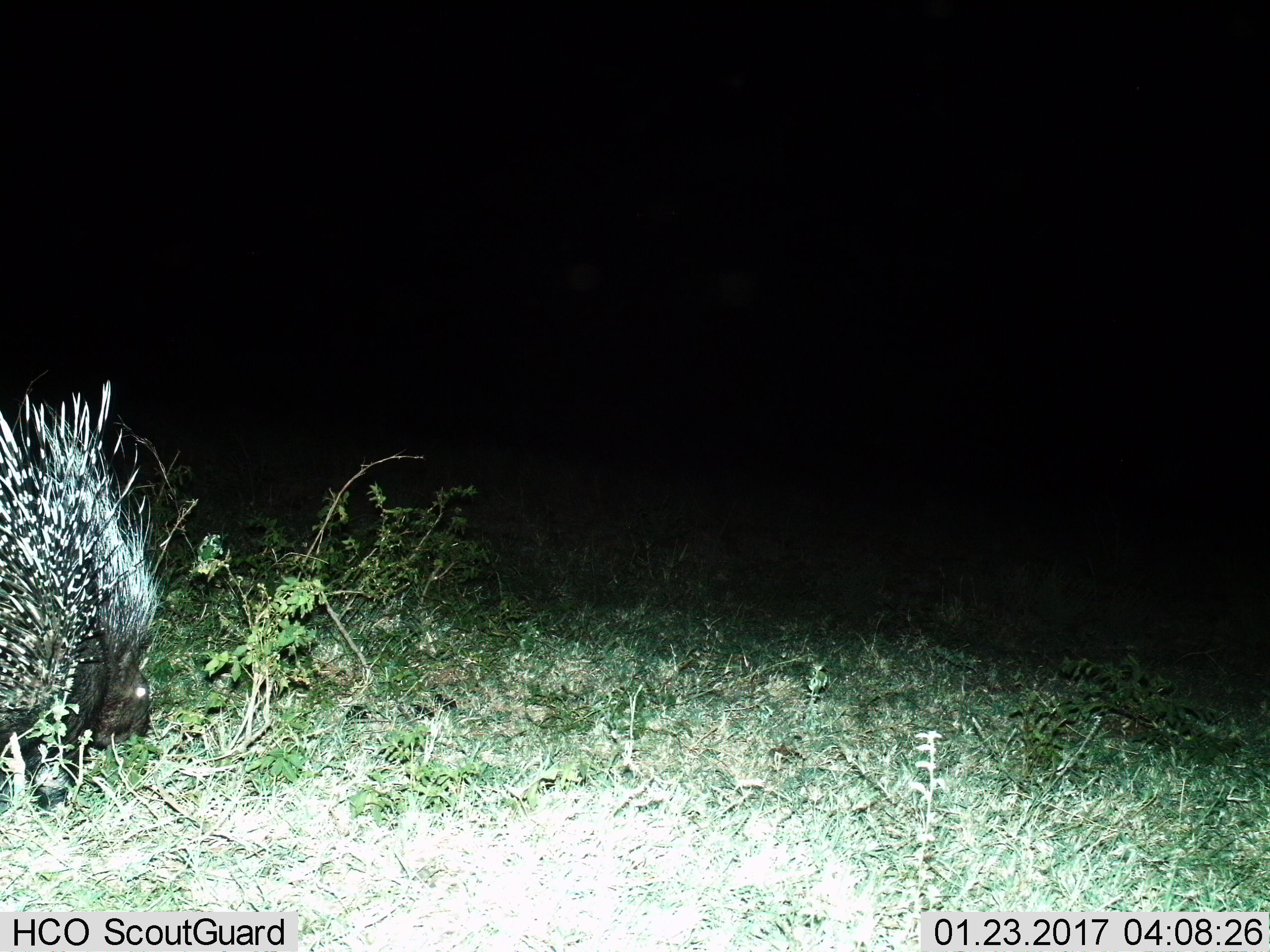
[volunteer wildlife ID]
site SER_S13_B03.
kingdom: Animalia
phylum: Chordata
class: Mammalia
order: Rodentia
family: Hystricidae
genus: Hystrix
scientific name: Hystrix cristata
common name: crested porcupine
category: porcupine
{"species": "porcupine (crested porcupine) (Hystrix cristata)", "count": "1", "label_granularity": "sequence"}